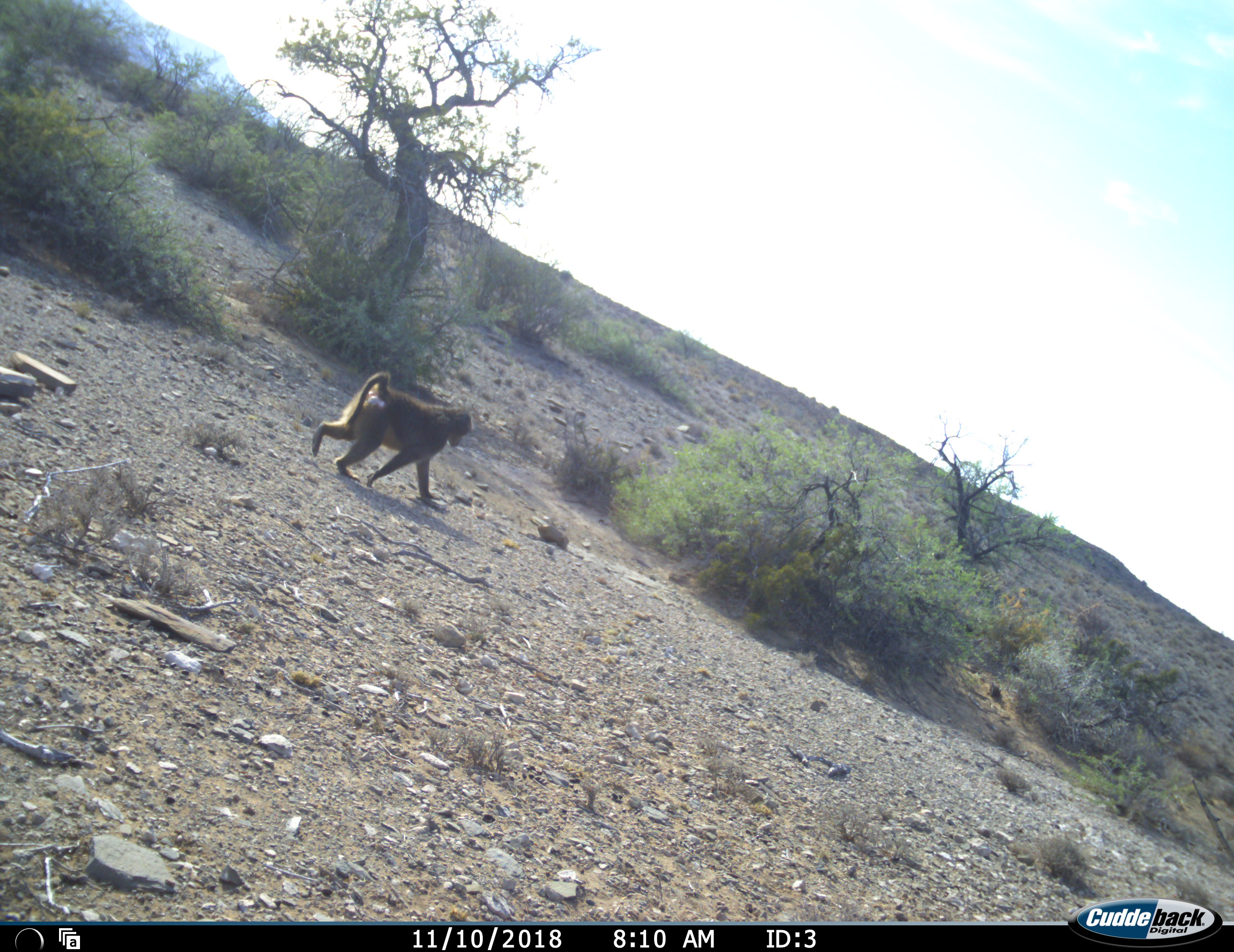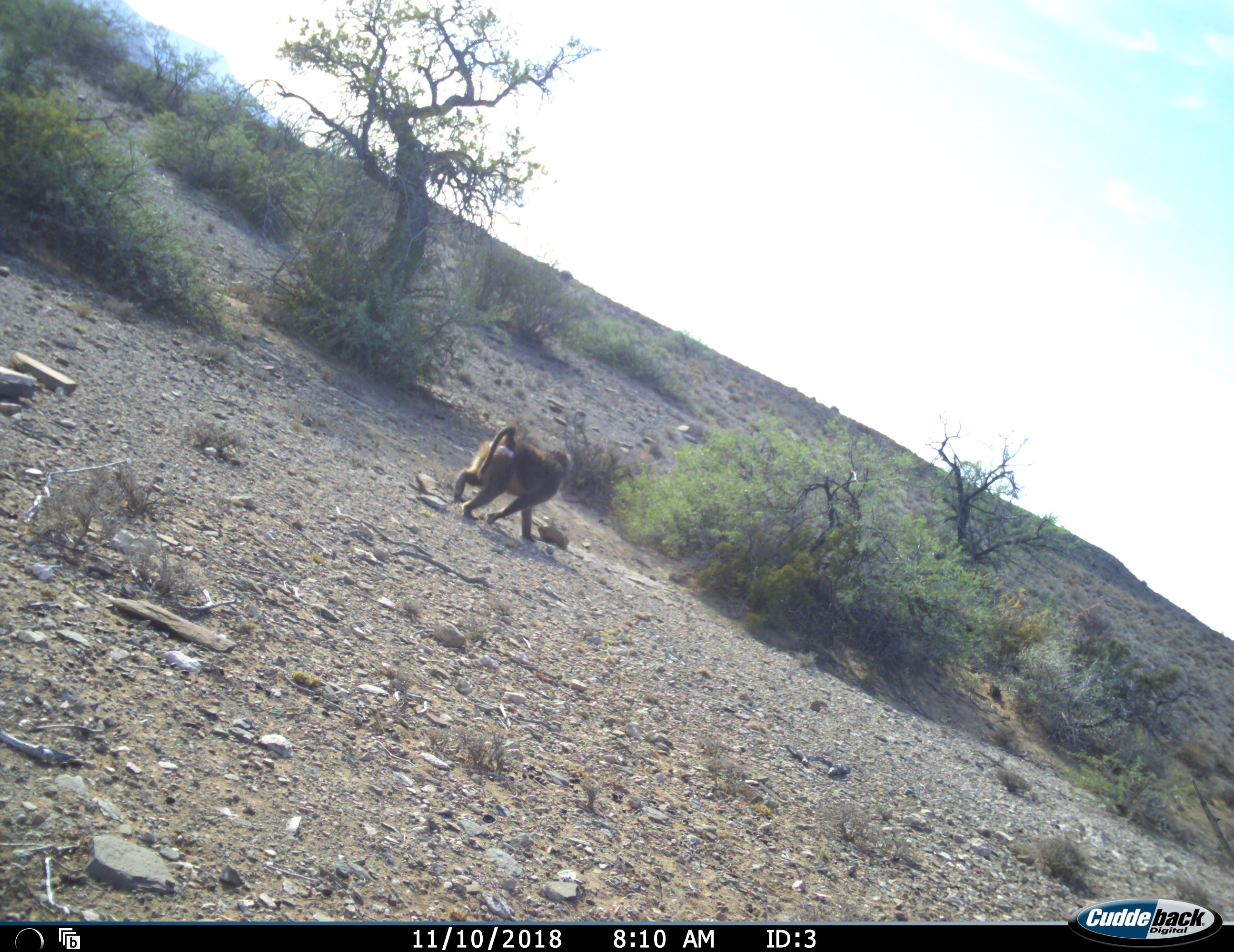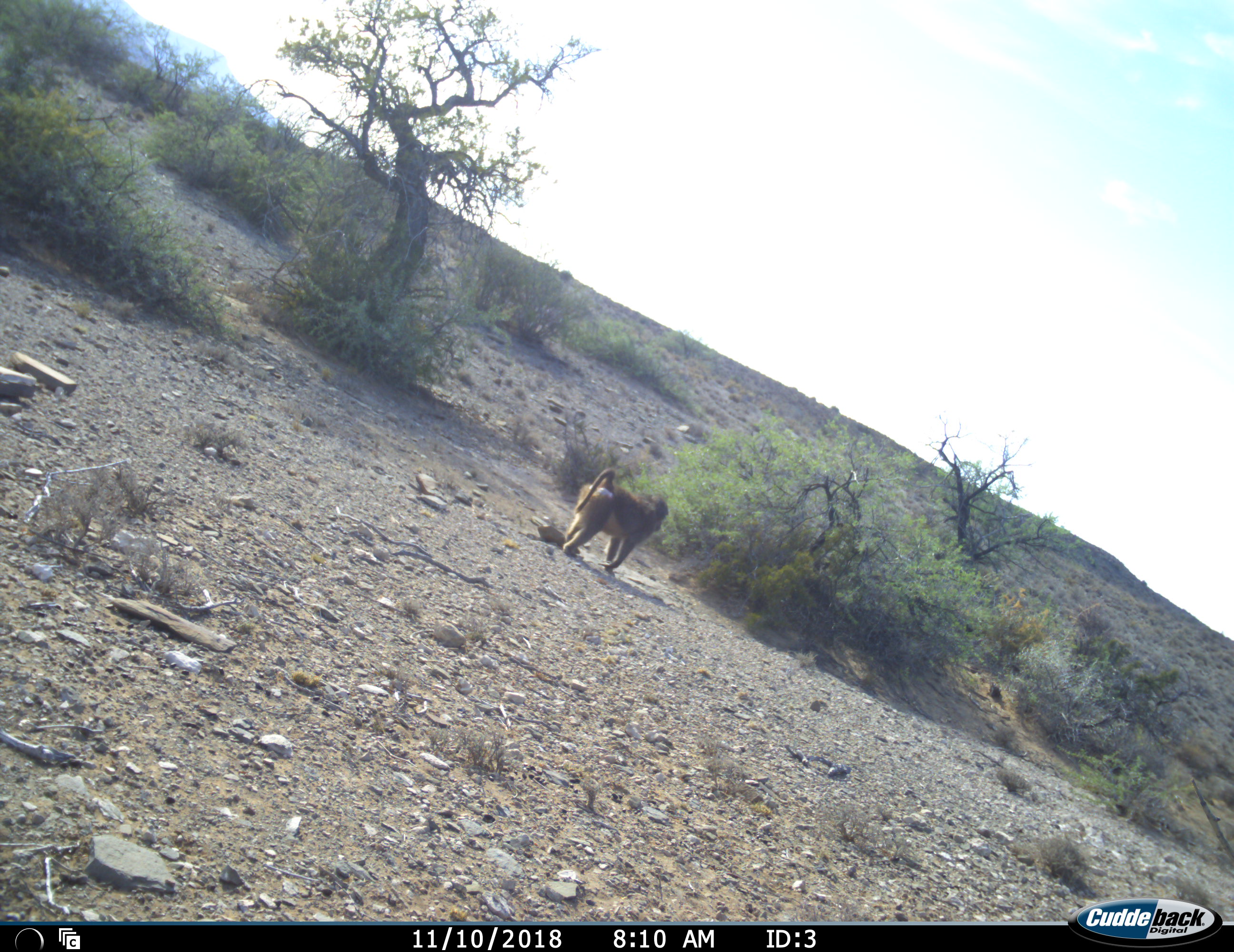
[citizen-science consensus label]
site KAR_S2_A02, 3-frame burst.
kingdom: Animalia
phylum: Chordata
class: Mammalia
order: Primates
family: Cercopithecidae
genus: Papio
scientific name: Papio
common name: baboon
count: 1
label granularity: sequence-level